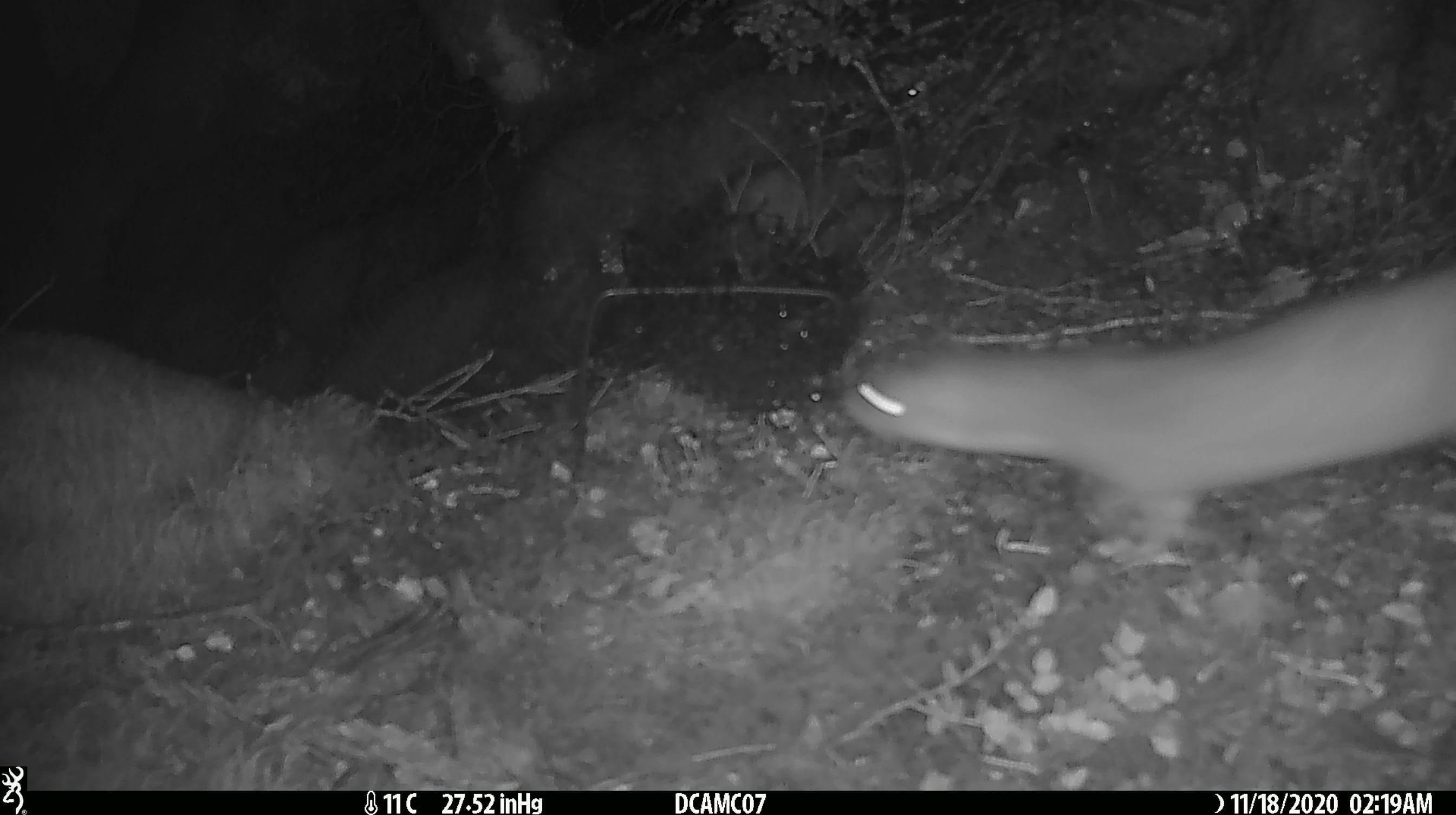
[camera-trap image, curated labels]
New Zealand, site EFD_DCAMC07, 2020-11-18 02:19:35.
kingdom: Animalia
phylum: Chordata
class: Mammalia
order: Carnivora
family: Mustelidae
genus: Mustela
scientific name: Mustela erminea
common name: stoat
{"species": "stoat (Mustela erminea)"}